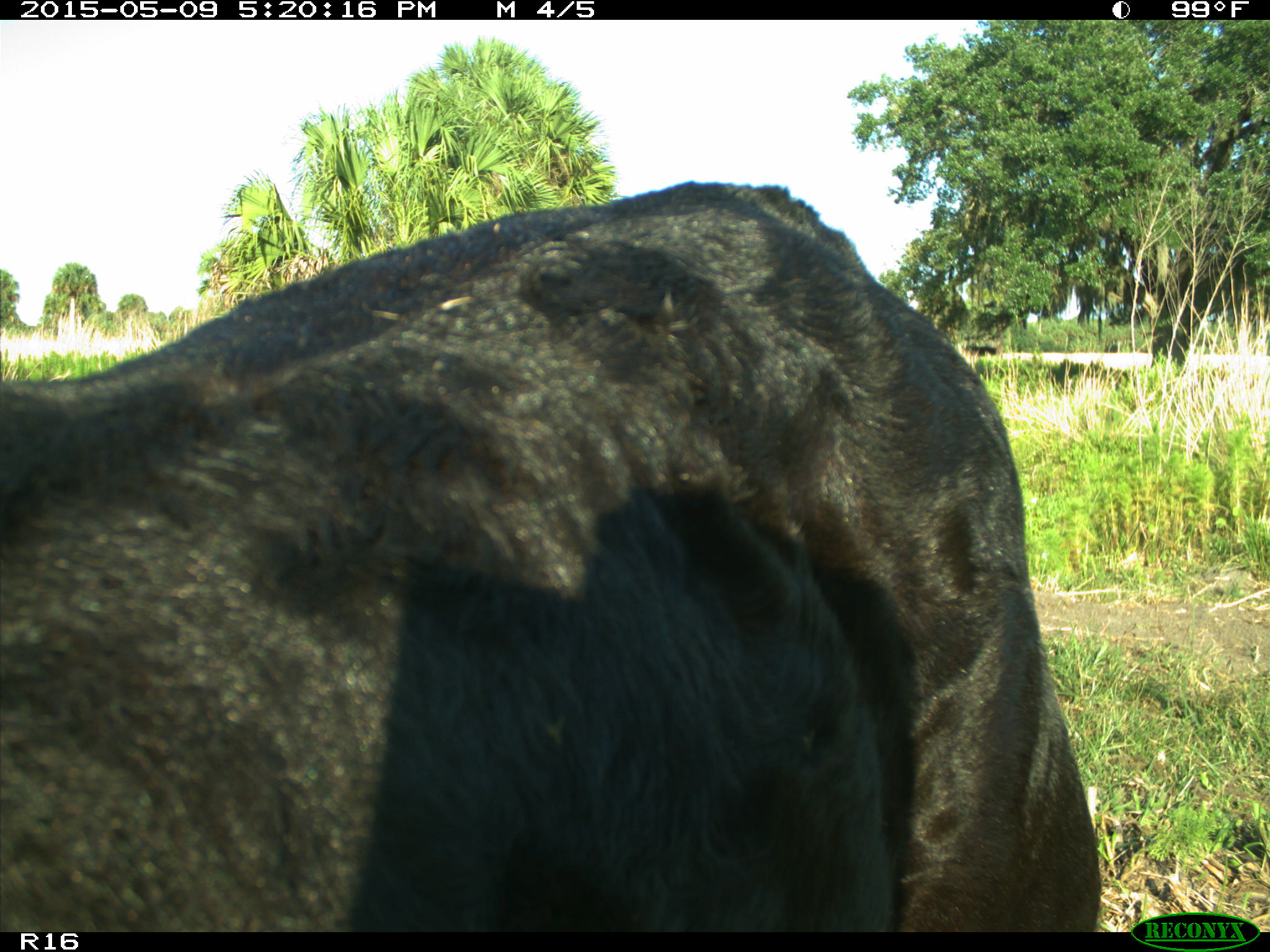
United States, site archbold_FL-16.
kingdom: Animalia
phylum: Chordata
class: Mammalia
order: Artiodactyla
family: Suidae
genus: Sus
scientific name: Sus scrofa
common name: wild boar